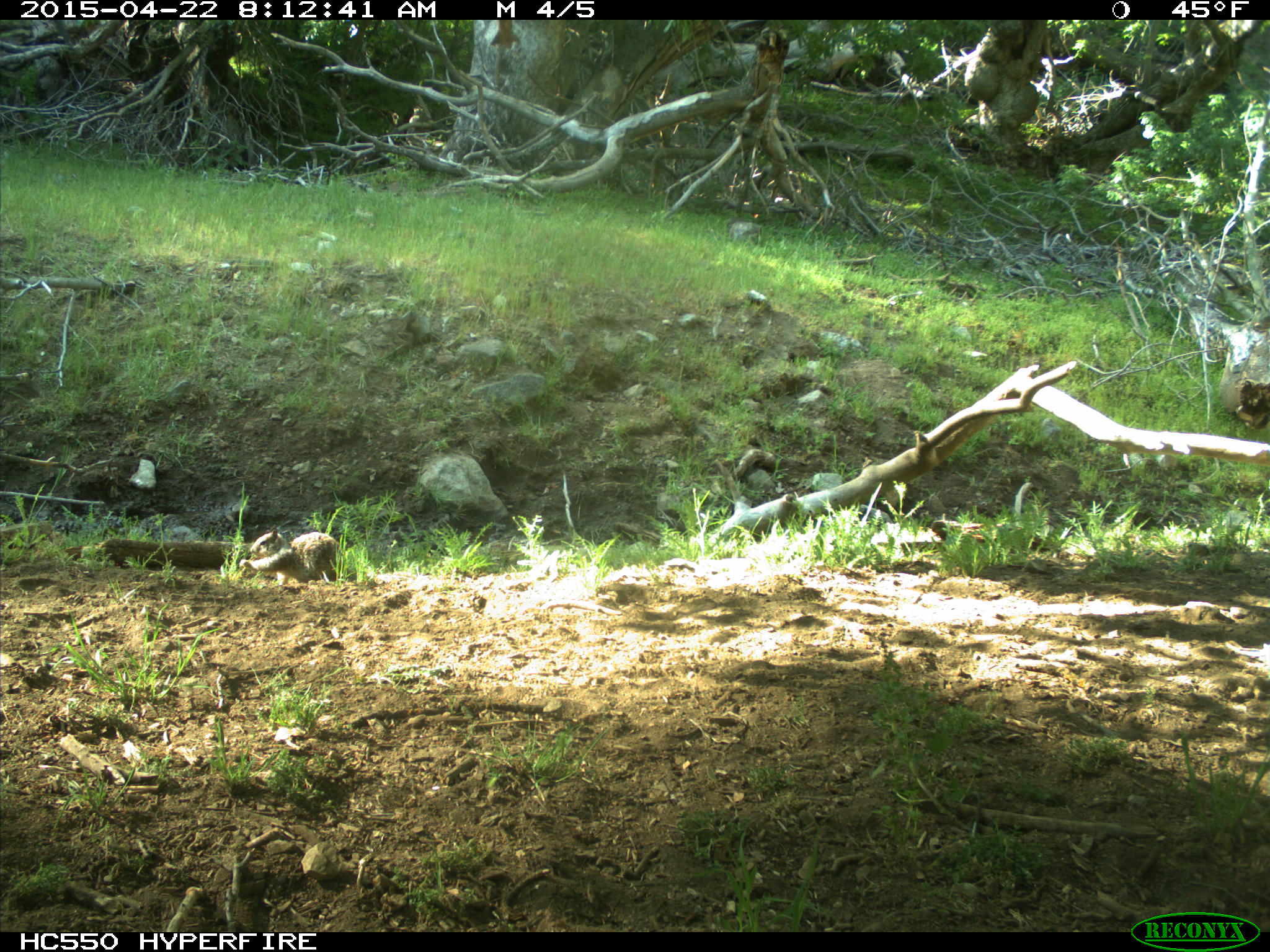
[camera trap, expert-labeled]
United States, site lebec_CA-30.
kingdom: Animalia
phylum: Chordata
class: Mammalia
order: Rodentia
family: Sciuridae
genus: Otospermophilus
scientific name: Otospermophilus beecheyi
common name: california ground squirrel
Otospermophilus beecheyi (california ground squirrel).